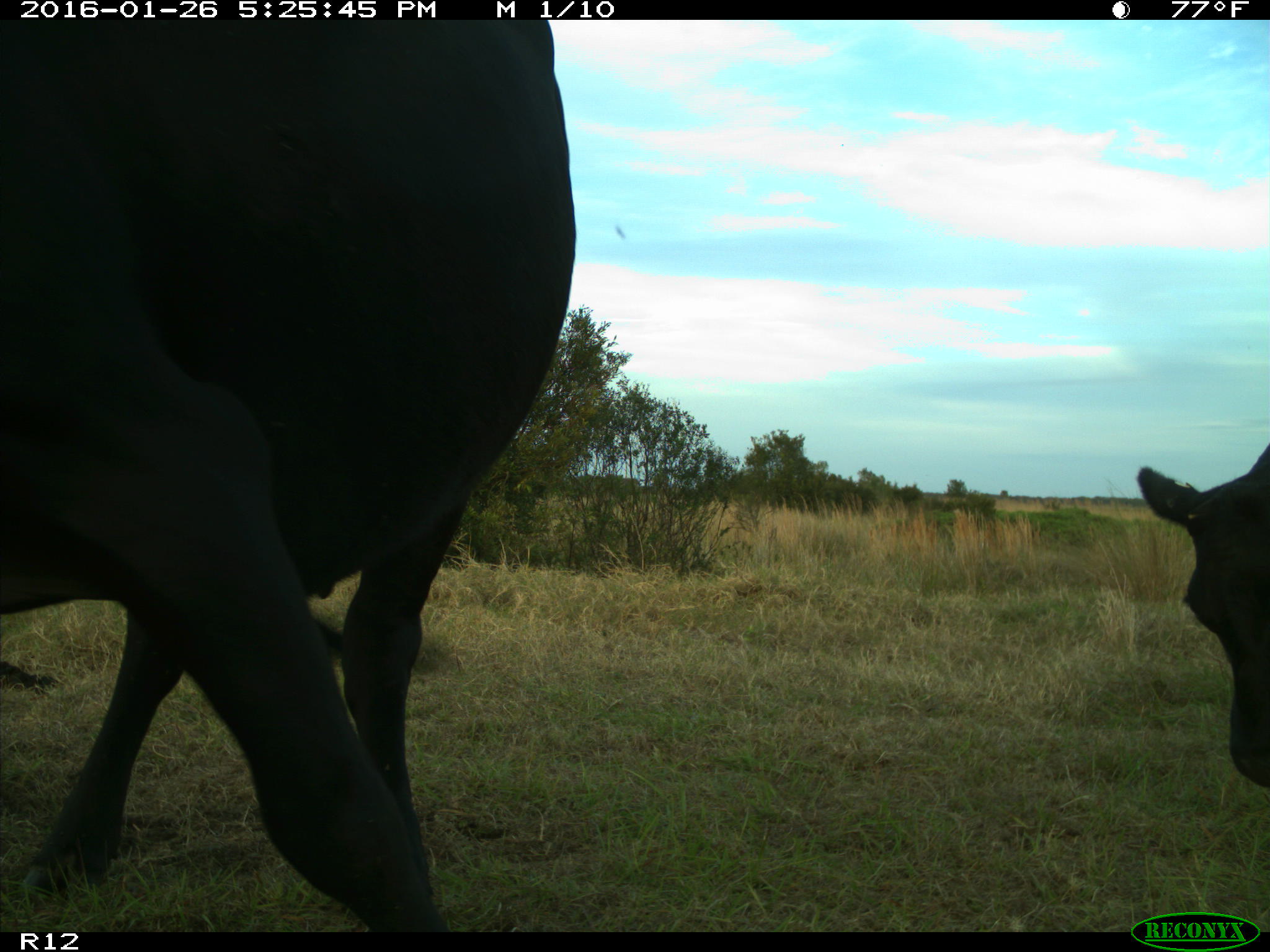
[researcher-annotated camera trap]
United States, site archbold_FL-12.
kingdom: Animalia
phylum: Chordata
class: Mammalia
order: Artiodactyla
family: Bovidae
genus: Bos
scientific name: Bos taurus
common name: domestic cow